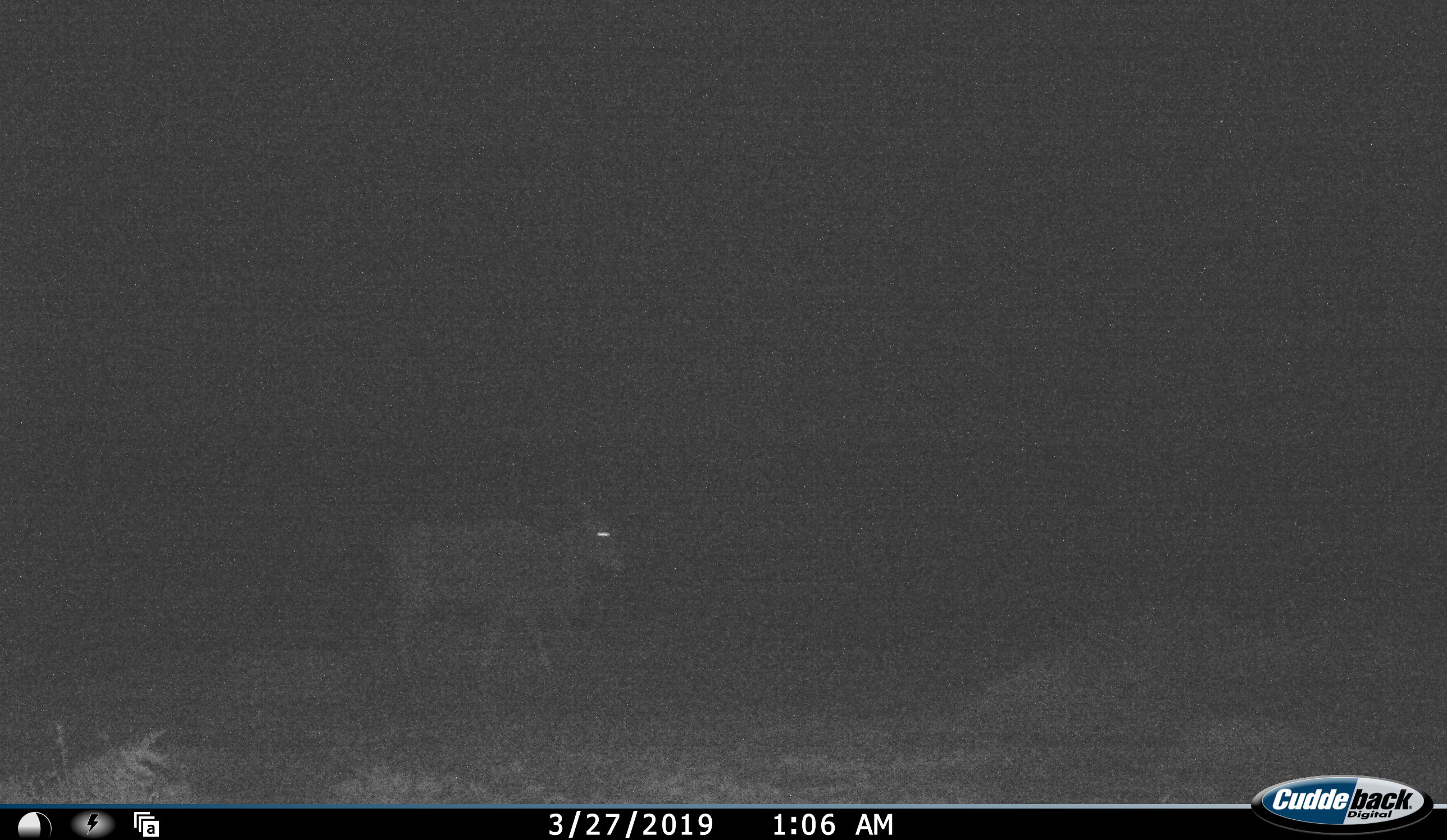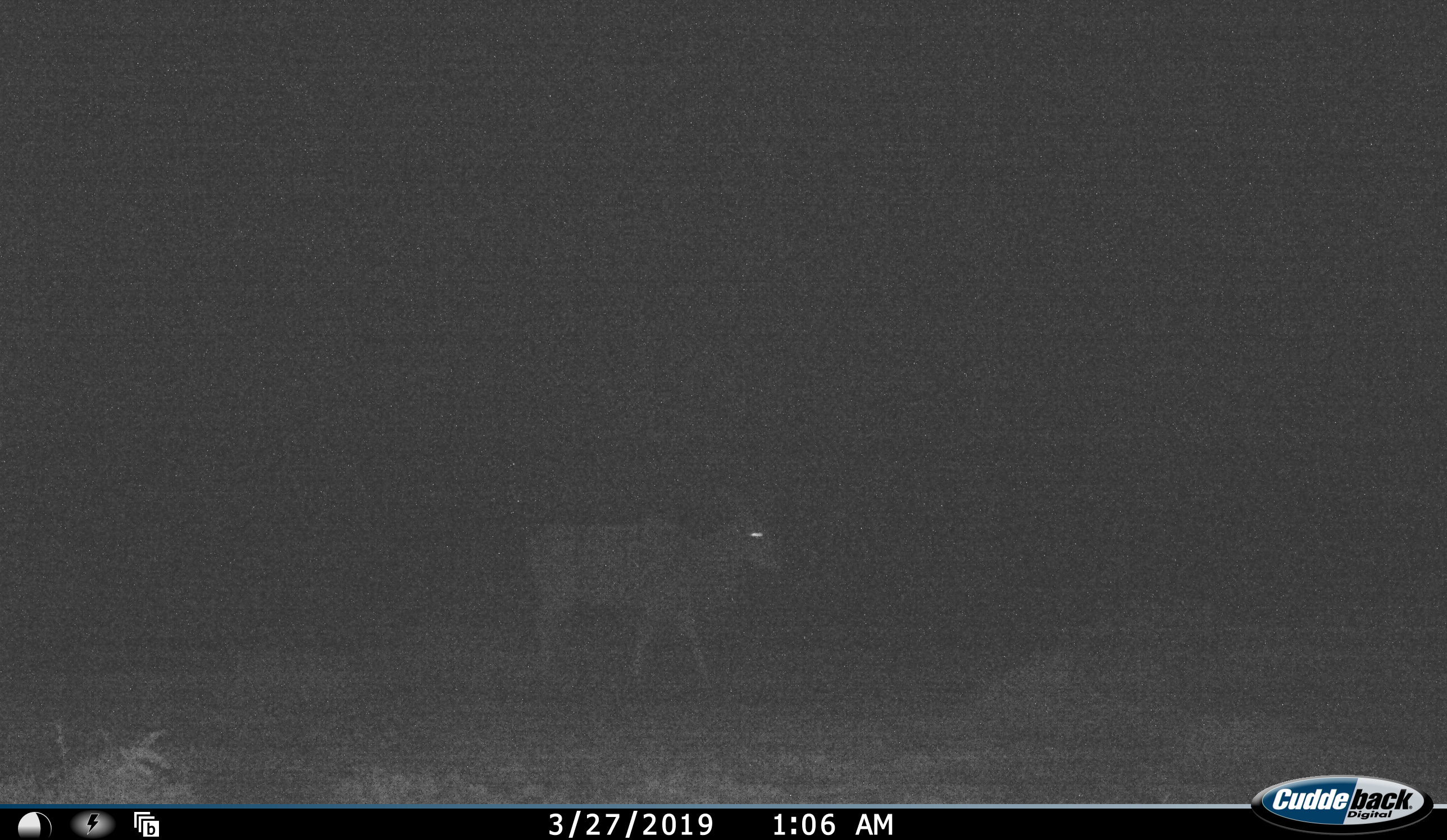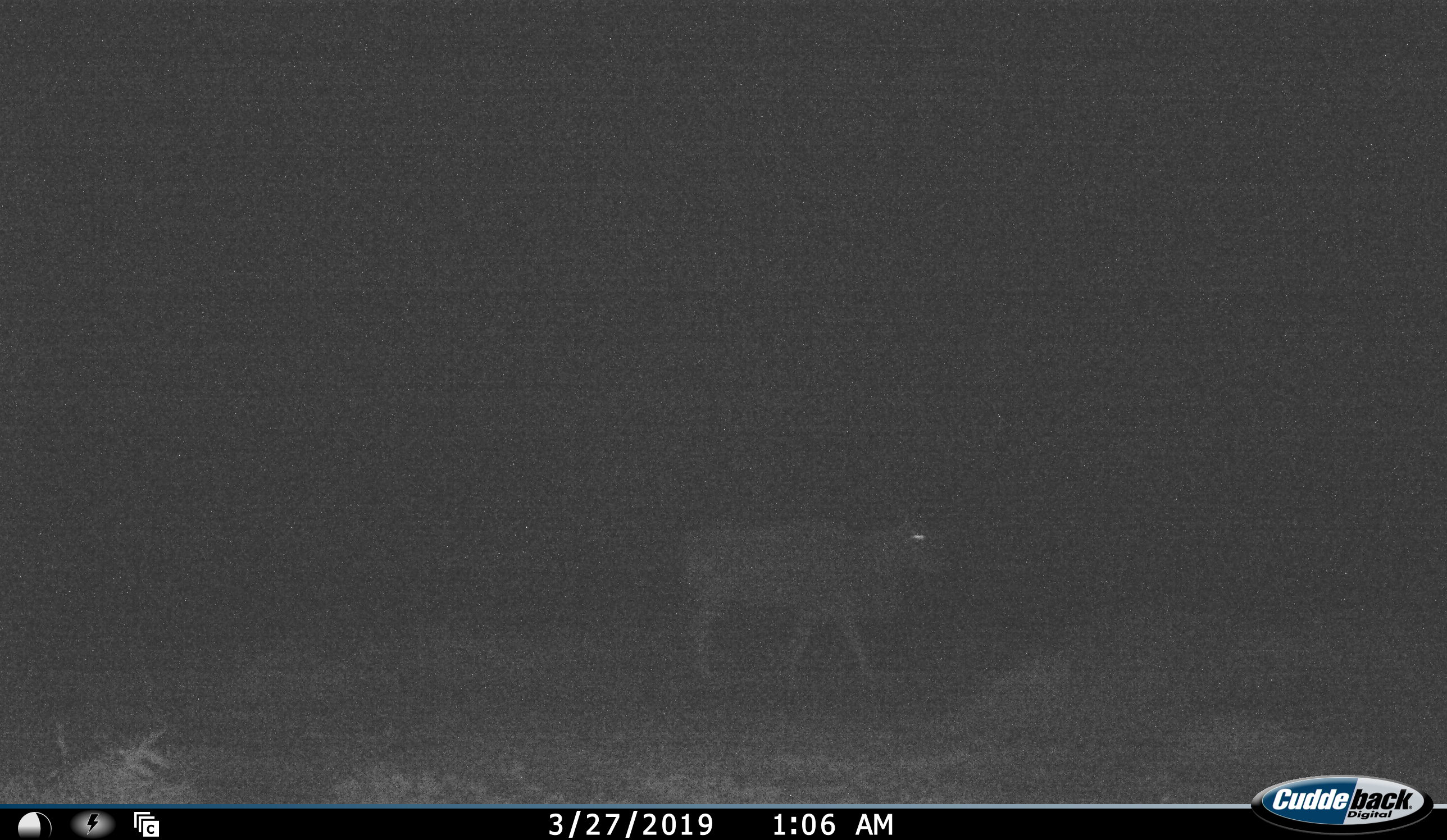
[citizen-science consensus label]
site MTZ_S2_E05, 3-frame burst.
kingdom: Animalia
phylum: Chordata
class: Mammalia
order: Artiodactyla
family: Bovidae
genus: Tragelaphus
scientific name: Tragelaphus oryx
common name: eland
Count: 1.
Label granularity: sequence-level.